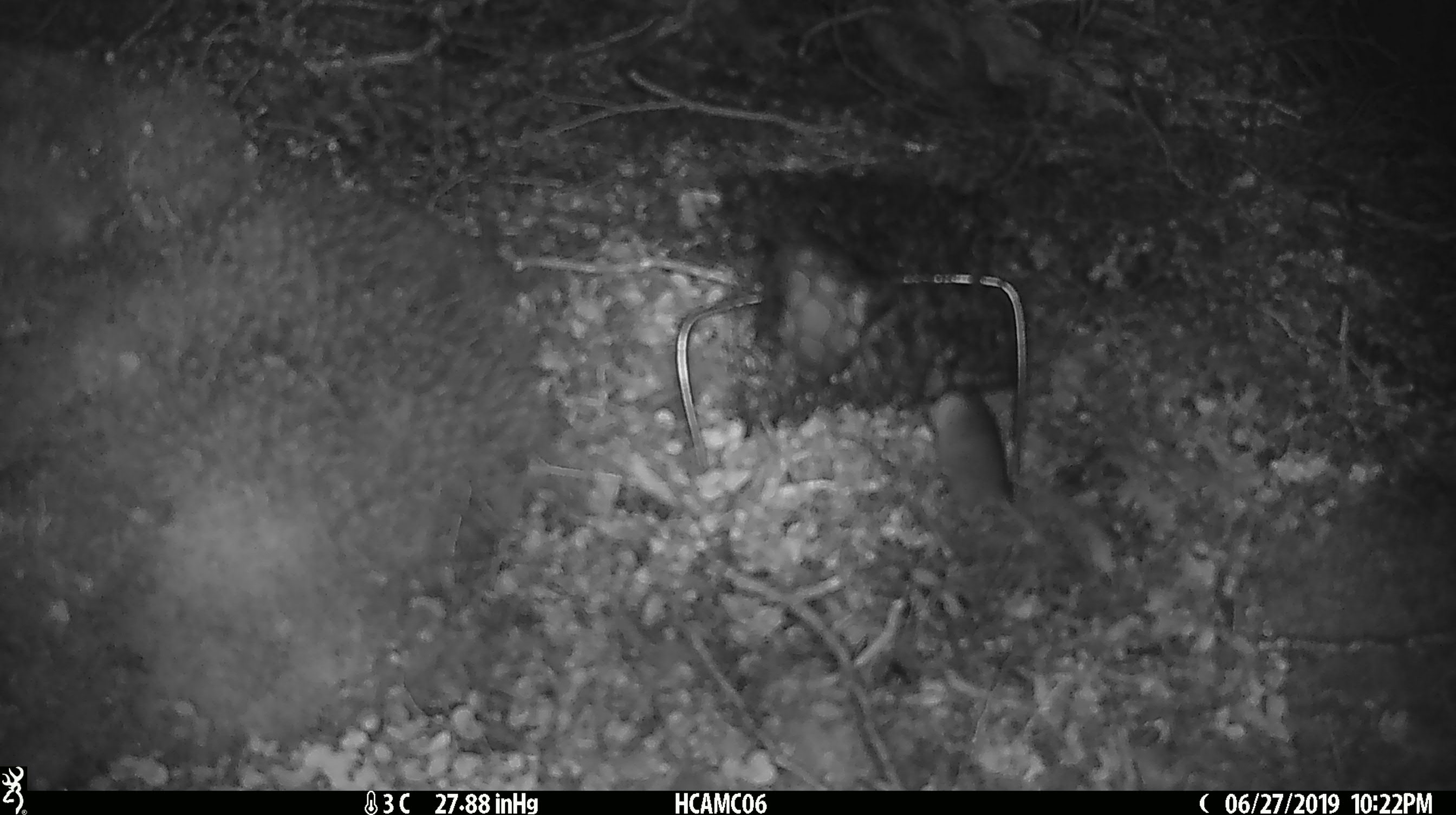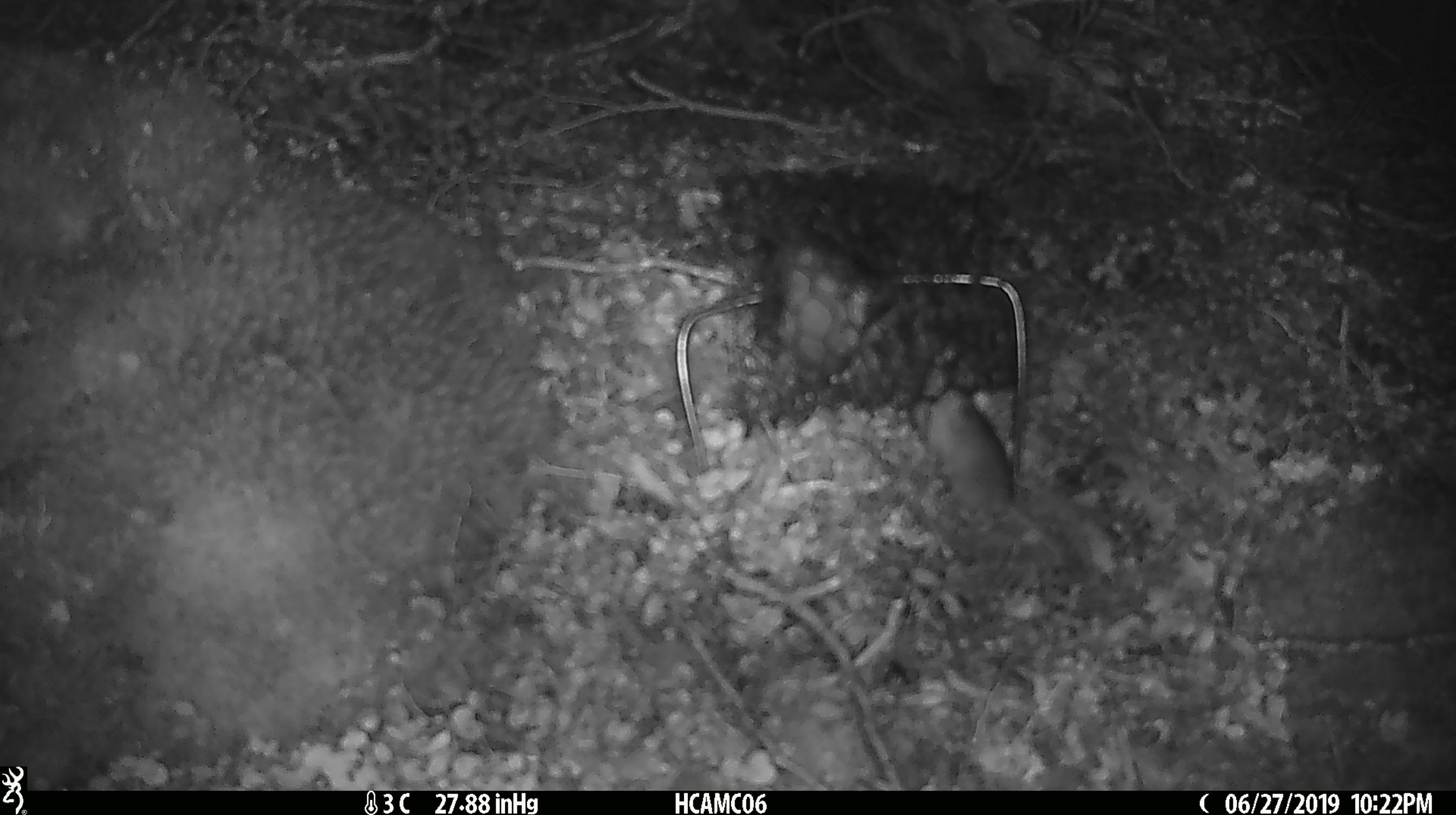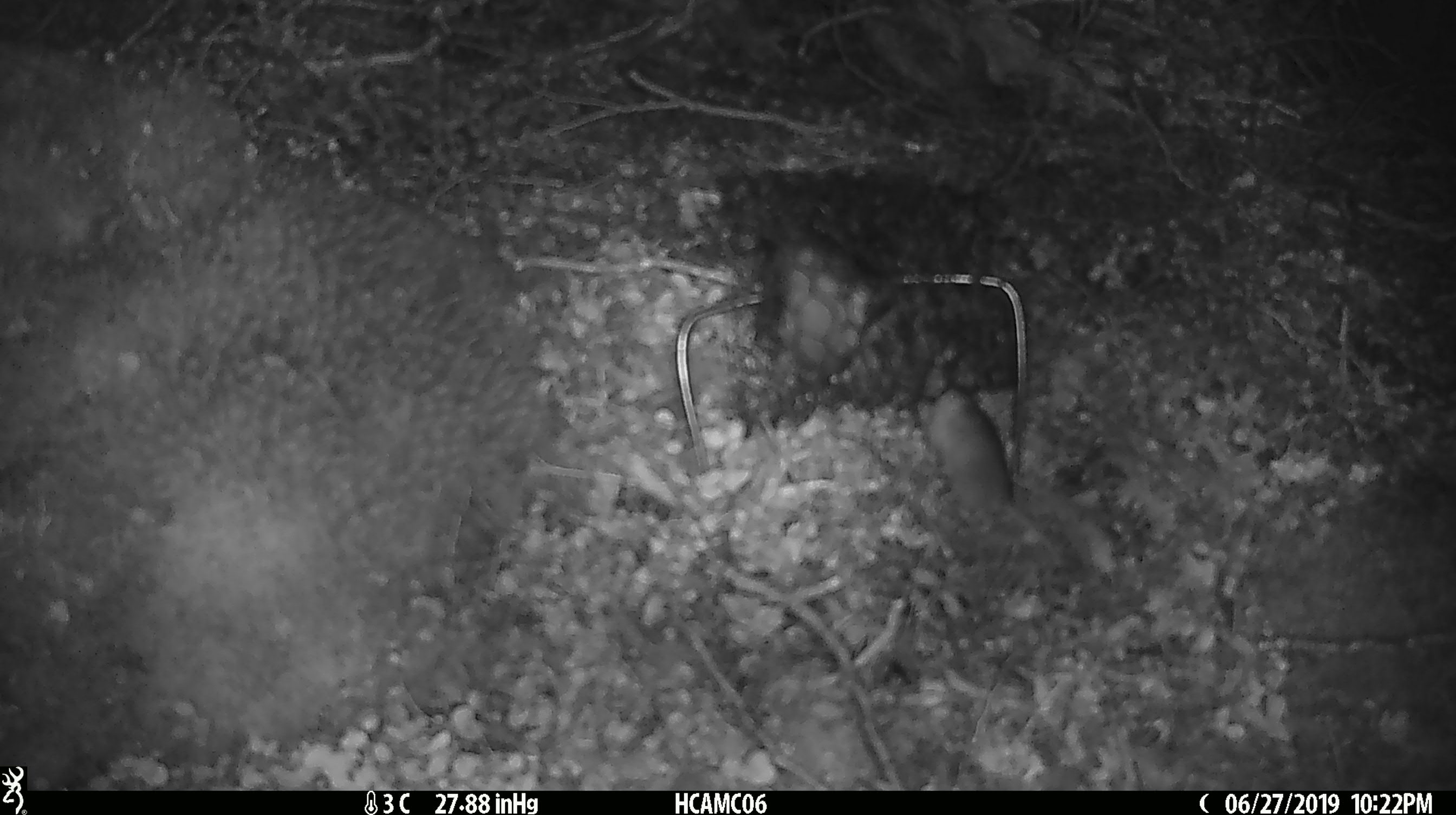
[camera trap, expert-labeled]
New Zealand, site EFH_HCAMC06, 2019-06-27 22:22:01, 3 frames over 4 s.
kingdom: Animalia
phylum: Chordata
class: Mammalia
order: Rodentia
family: Muridae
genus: Mus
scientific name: Mus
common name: mouse